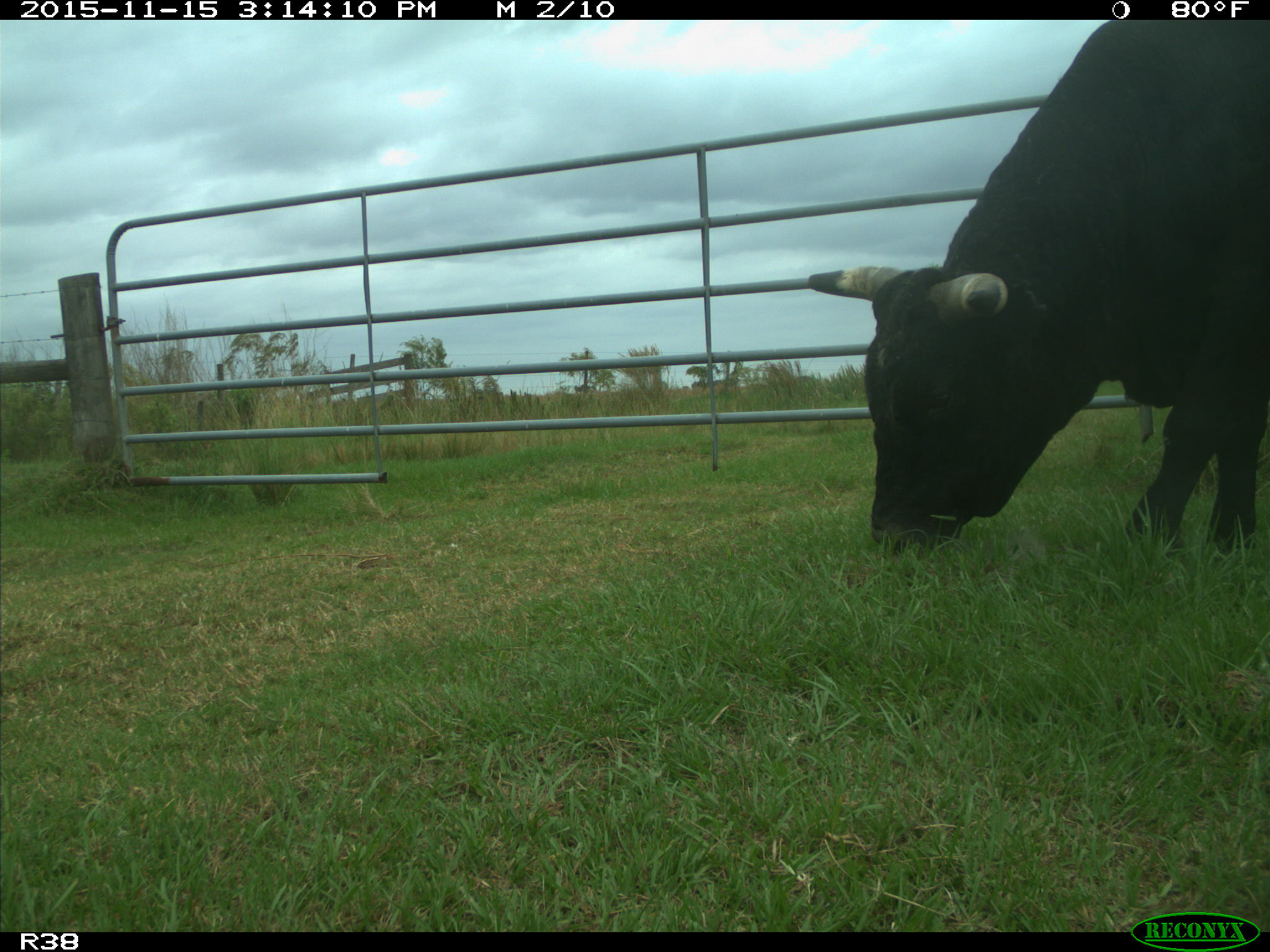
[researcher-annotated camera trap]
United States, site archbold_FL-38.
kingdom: Animalia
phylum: Chordata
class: Mammalia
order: Artiodactyla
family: Bovidae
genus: Bos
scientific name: Bos taurus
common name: domestic cow